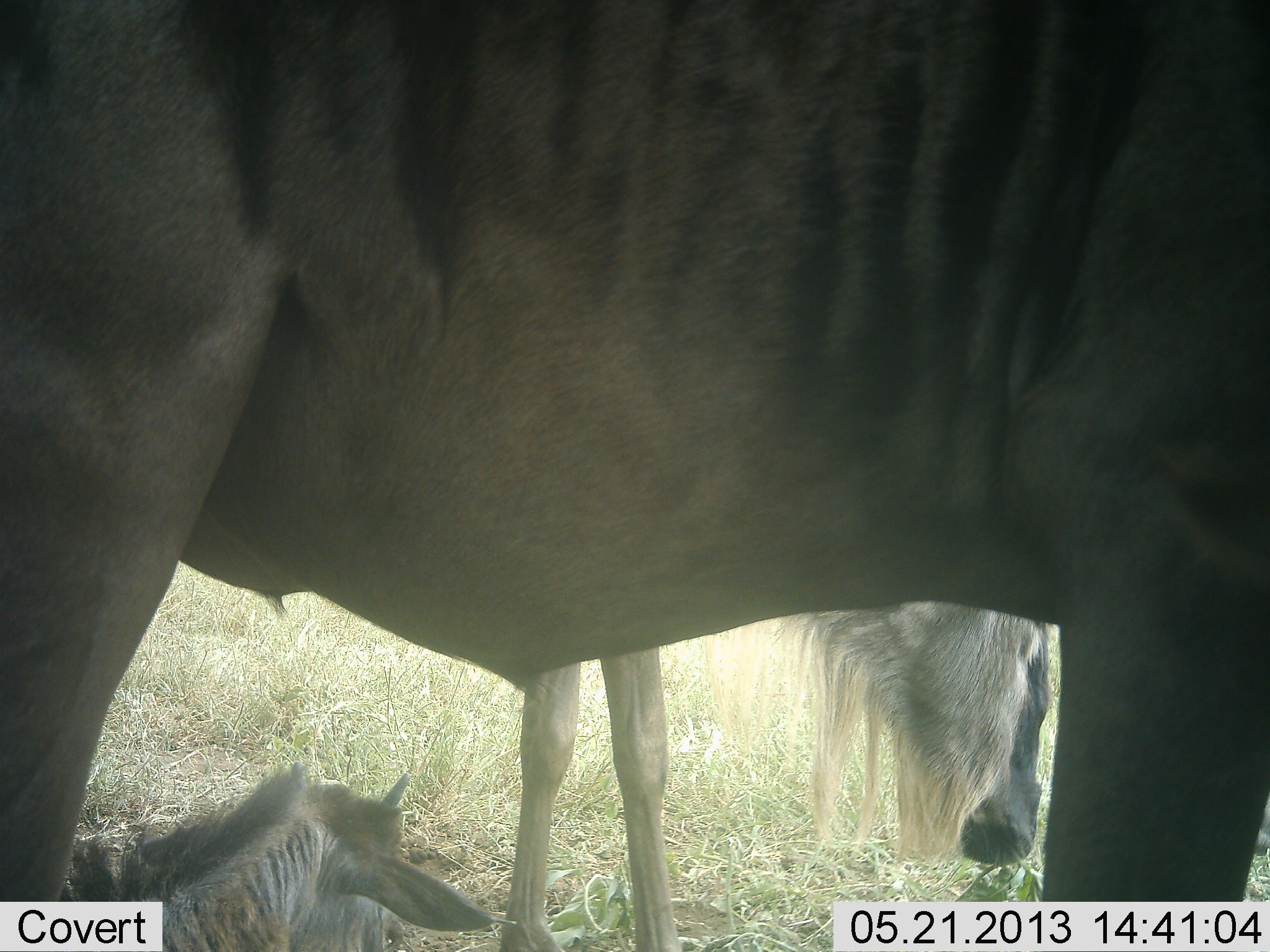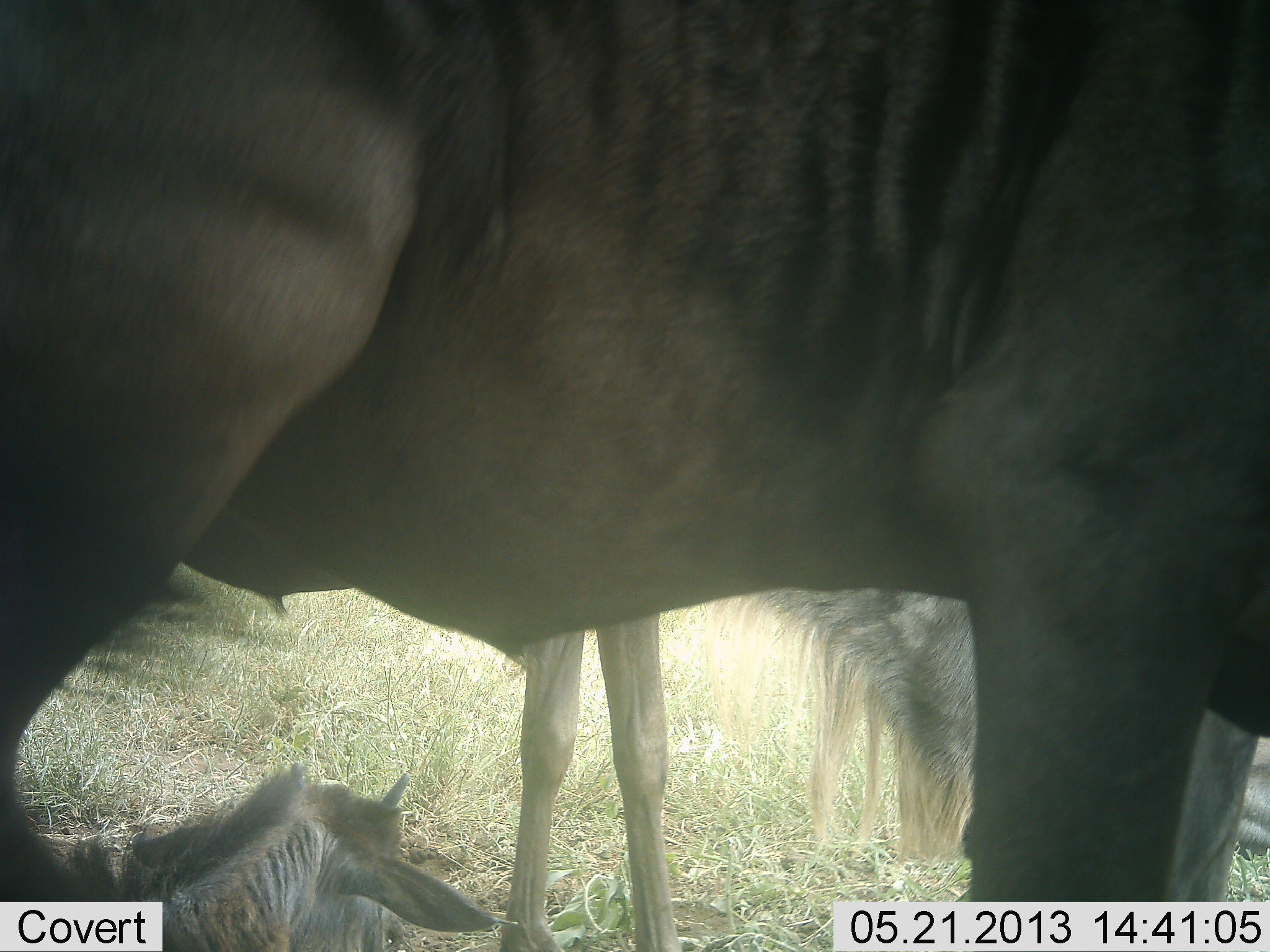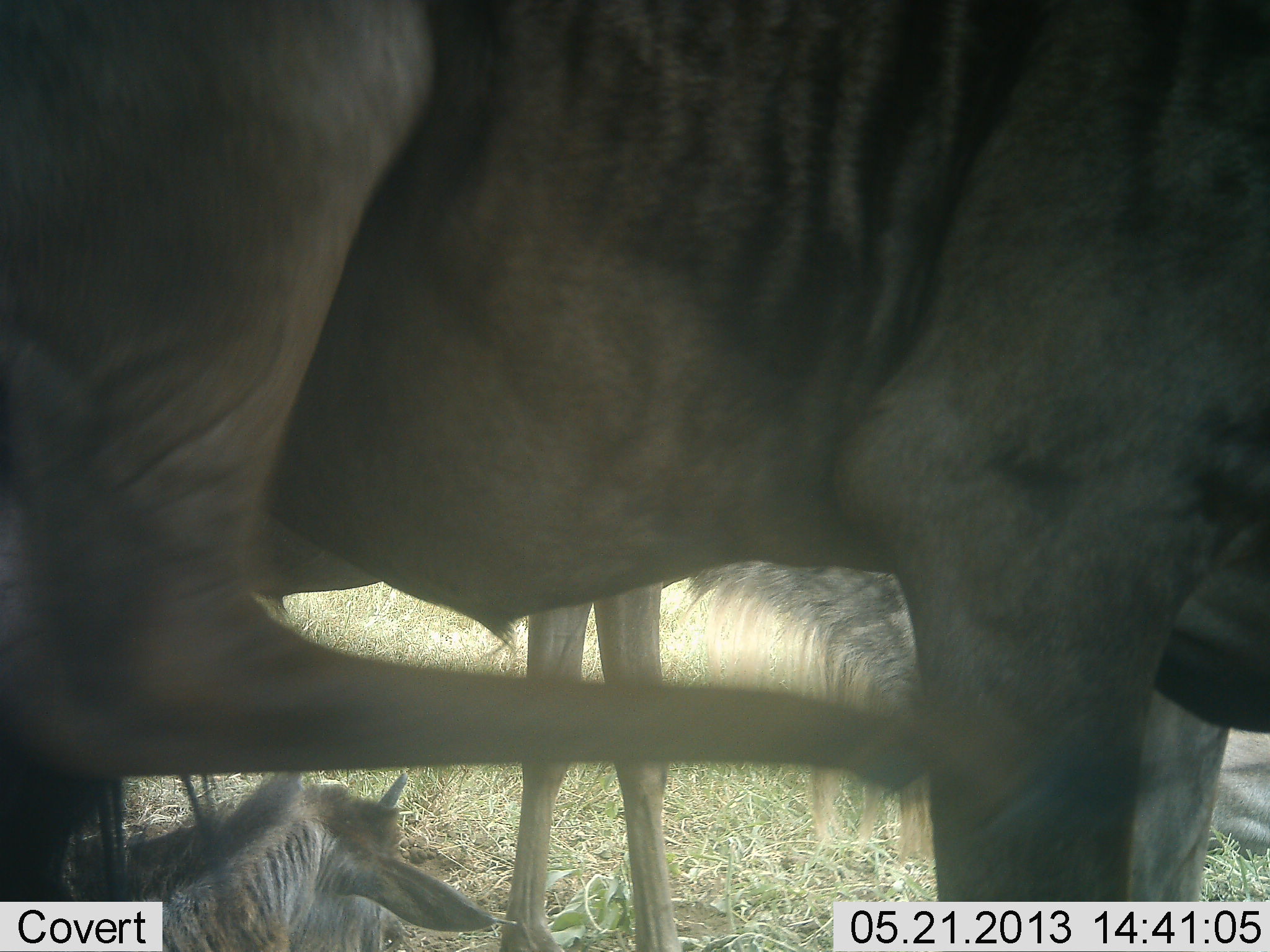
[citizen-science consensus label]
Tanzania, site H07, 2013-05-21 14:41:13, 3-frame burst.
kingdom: Animalia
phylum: Chordata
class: Mammalia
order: Artiodactyla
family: Bovidae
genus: Connochaetes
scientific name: Connochaetes taurinus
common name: blue wildebeest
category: wildebeest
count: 3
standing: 69%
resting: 88%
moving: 12%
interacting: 0%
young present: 56%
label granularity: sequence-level